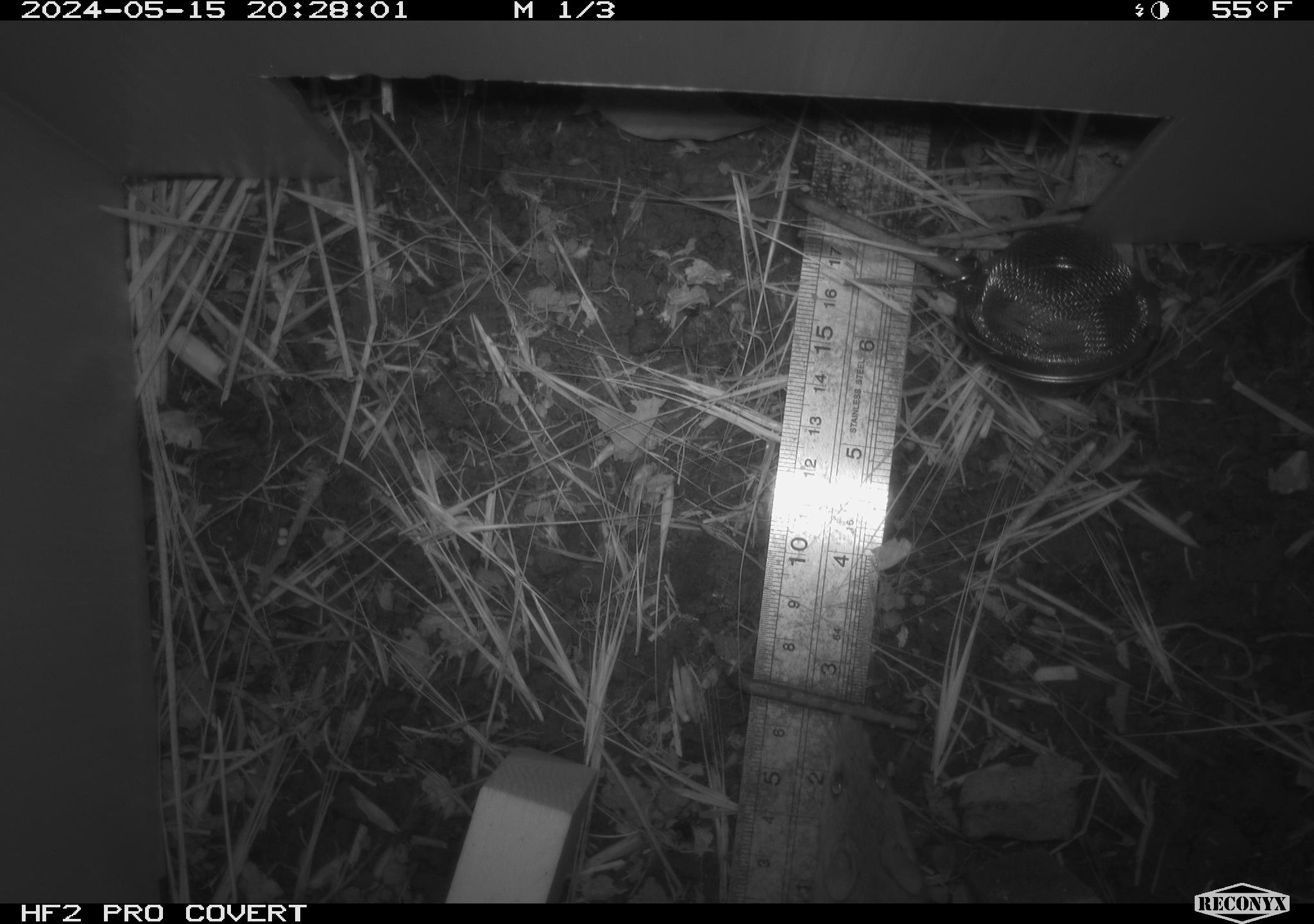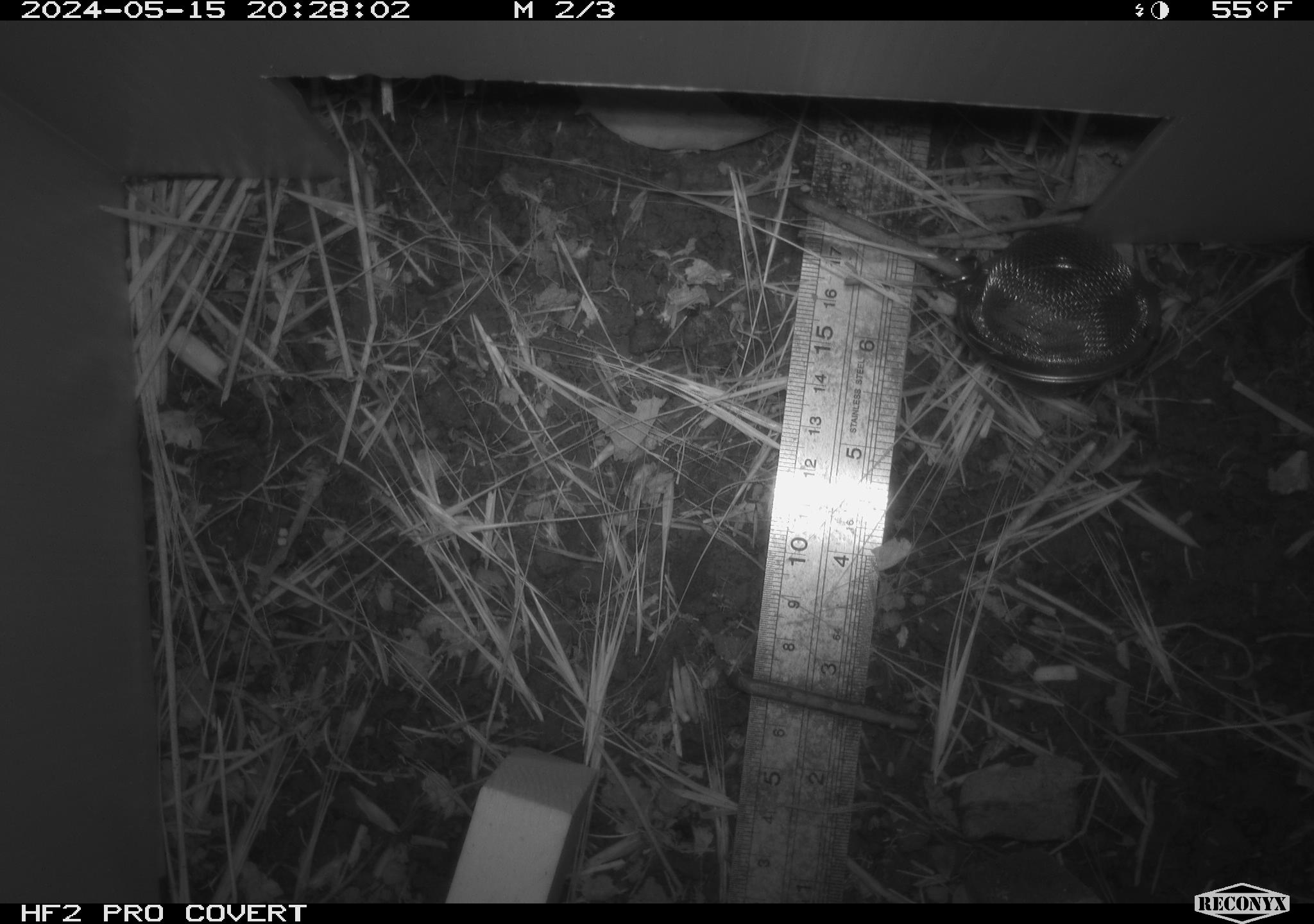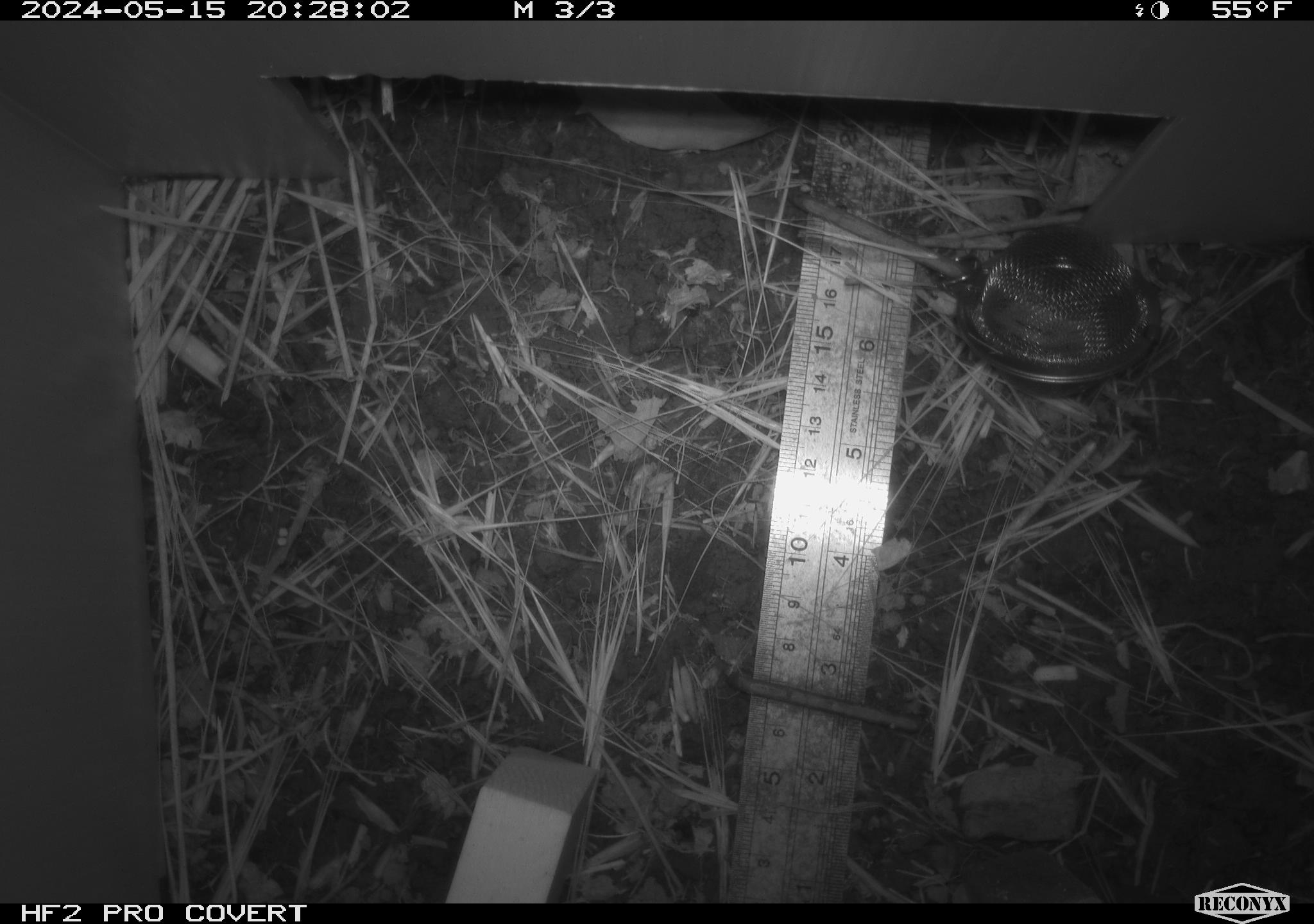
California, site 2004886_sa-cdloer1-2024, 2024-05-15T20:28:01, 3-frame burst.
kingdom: Animalia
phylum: Chordata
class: Mammalia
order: Rodentia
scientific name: Rodentia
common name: mouse species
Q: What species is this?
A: Mouse species (Rodentia).